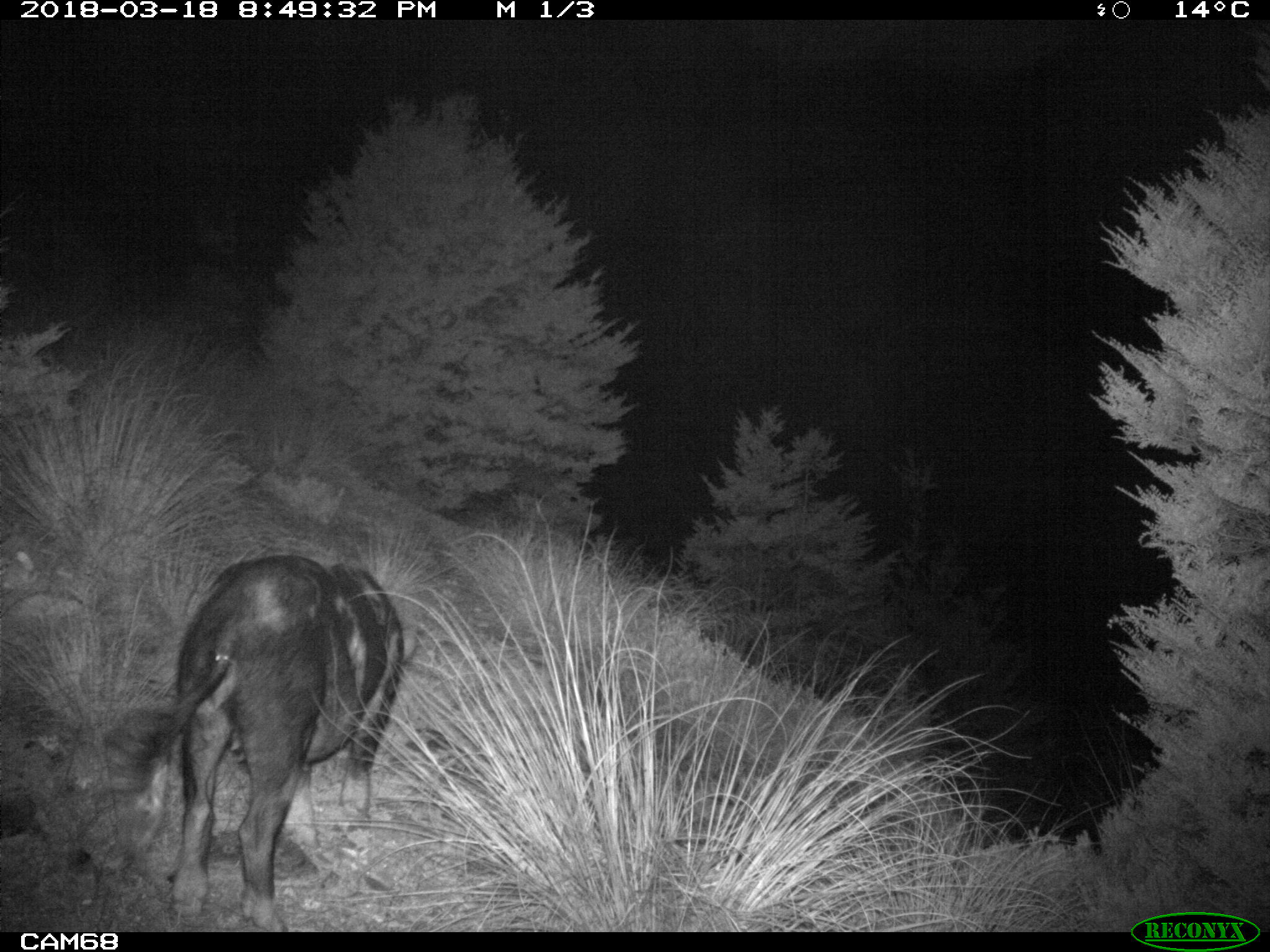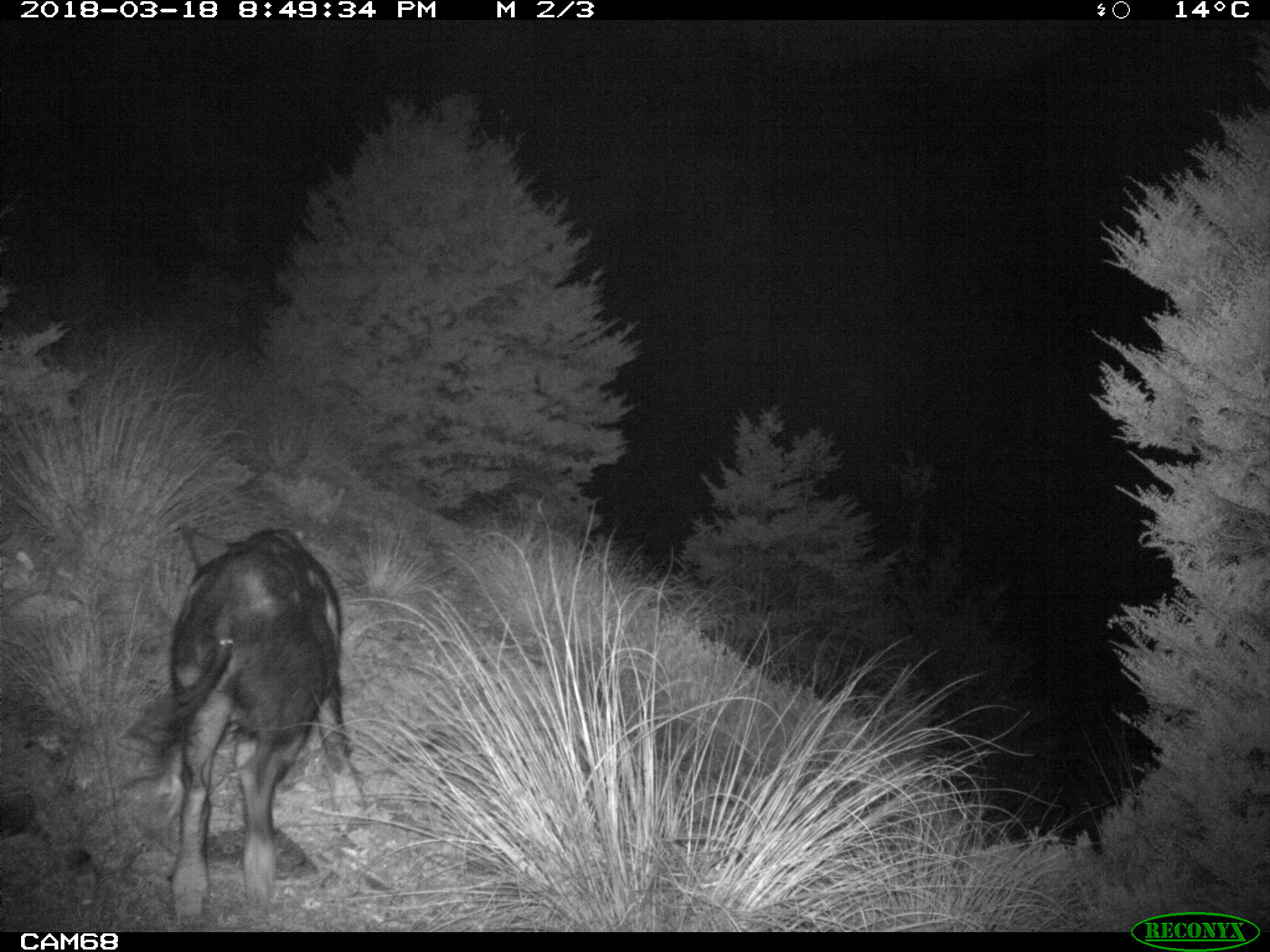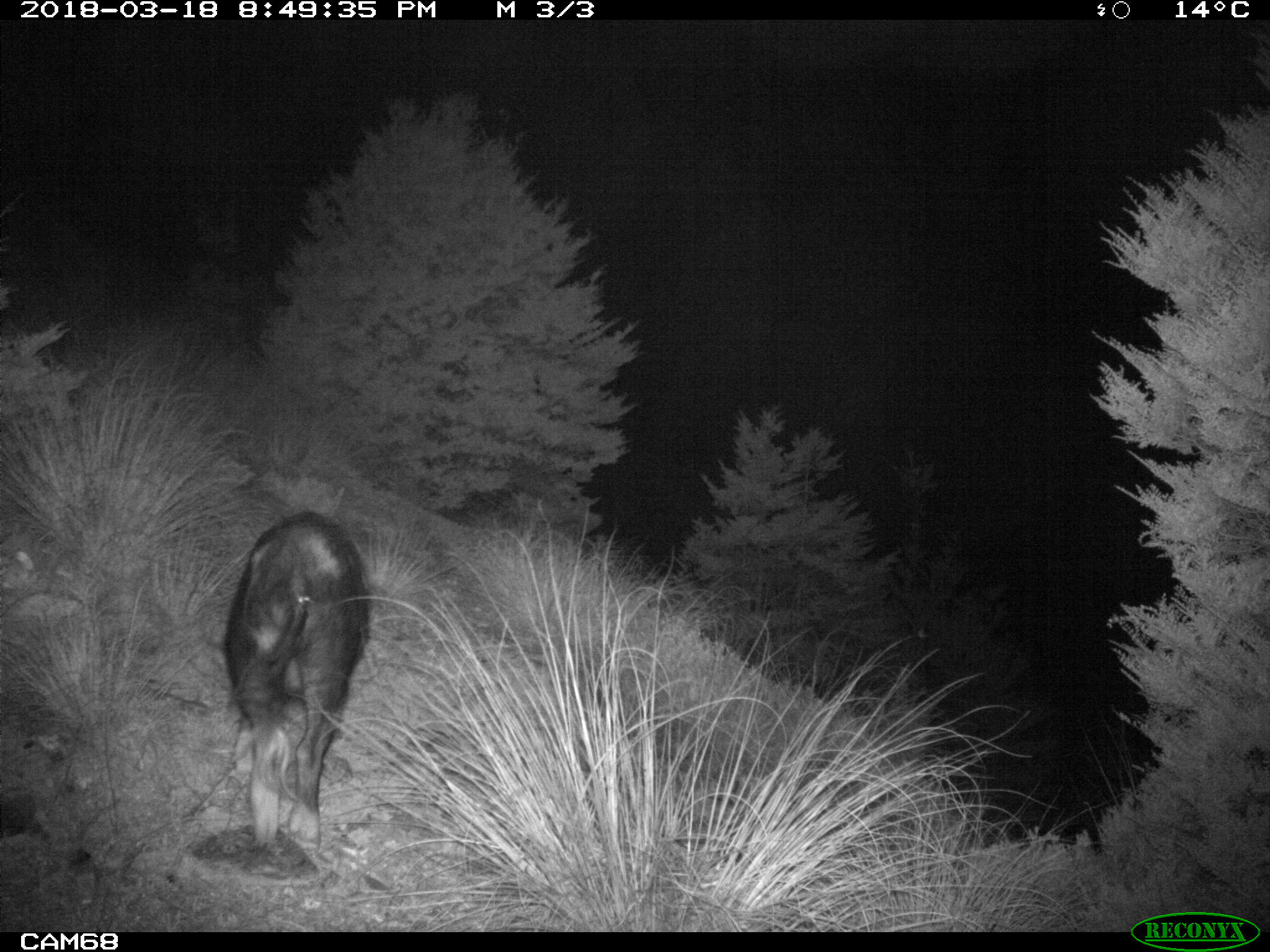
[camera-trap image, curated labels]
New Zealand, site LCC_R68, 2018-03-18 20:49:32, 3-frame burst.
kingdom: Animalia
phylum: Chordata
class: Mammalia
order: Artiodactyla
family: Suidae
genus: Sus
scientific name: Sus scrofa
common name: pig